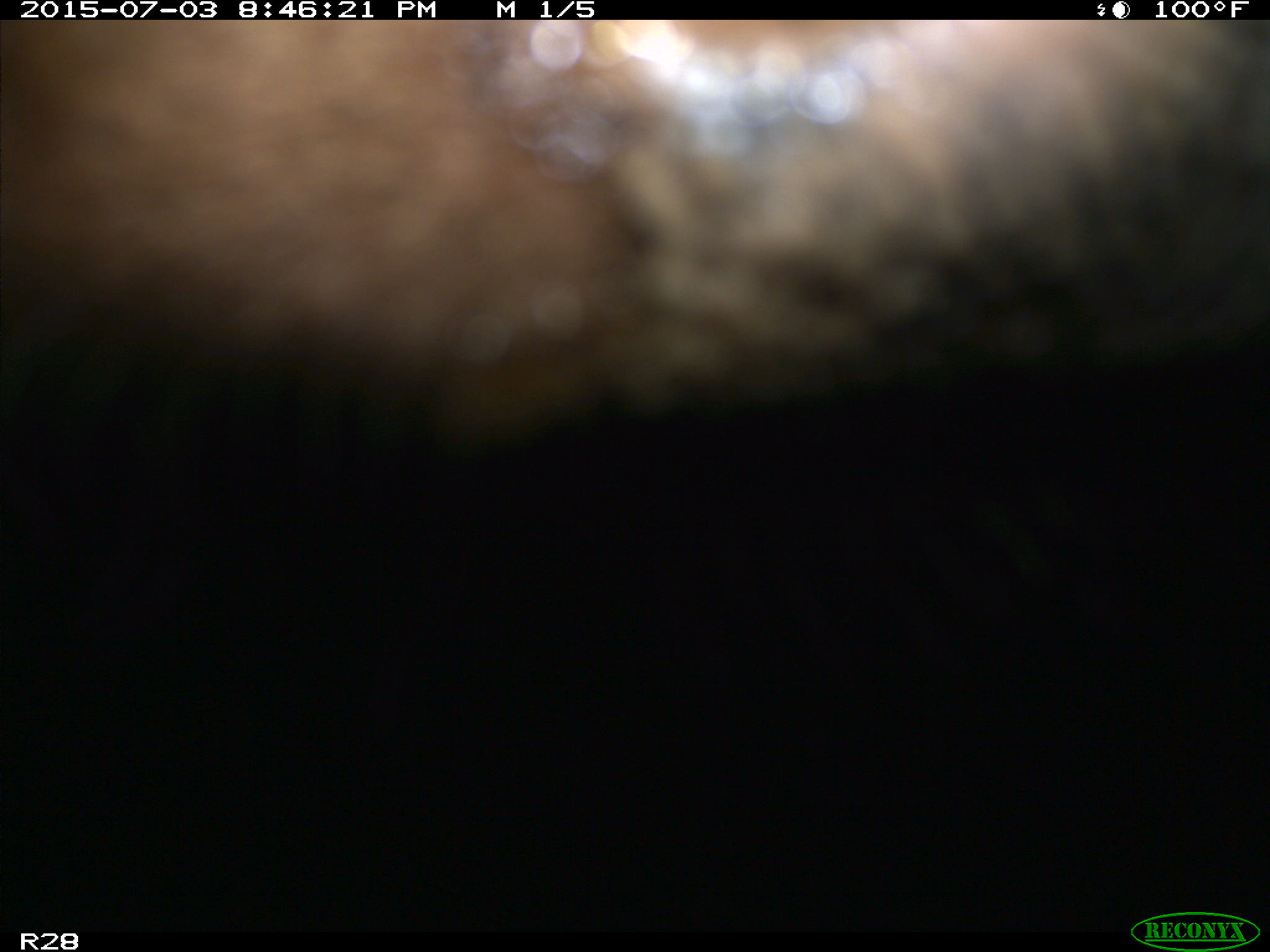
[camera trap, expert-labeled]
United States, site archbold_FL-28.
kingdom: Animalia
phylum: Chordata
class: Mammalia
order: Artiodactyla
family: Bovidae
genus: Bos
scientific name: Bos taurus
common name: domestic cow